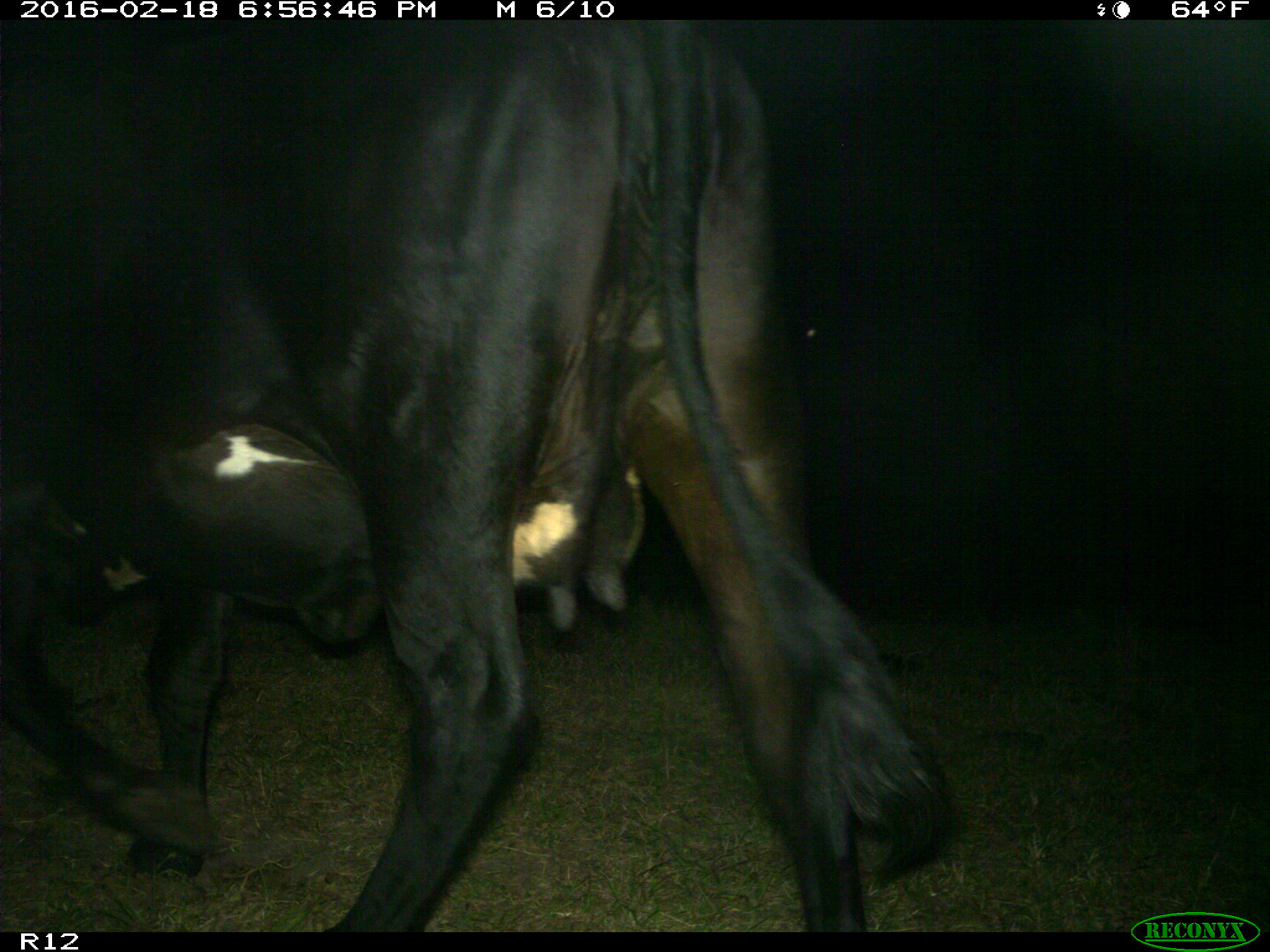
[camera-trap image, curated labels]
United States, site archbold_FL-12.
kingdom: Animalia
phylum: Chordata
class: Mammalia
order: Artiodactyla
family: Bovidae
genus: Bos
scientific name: Bos taurus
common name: domestic cow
Bos taurus (domestic cow).